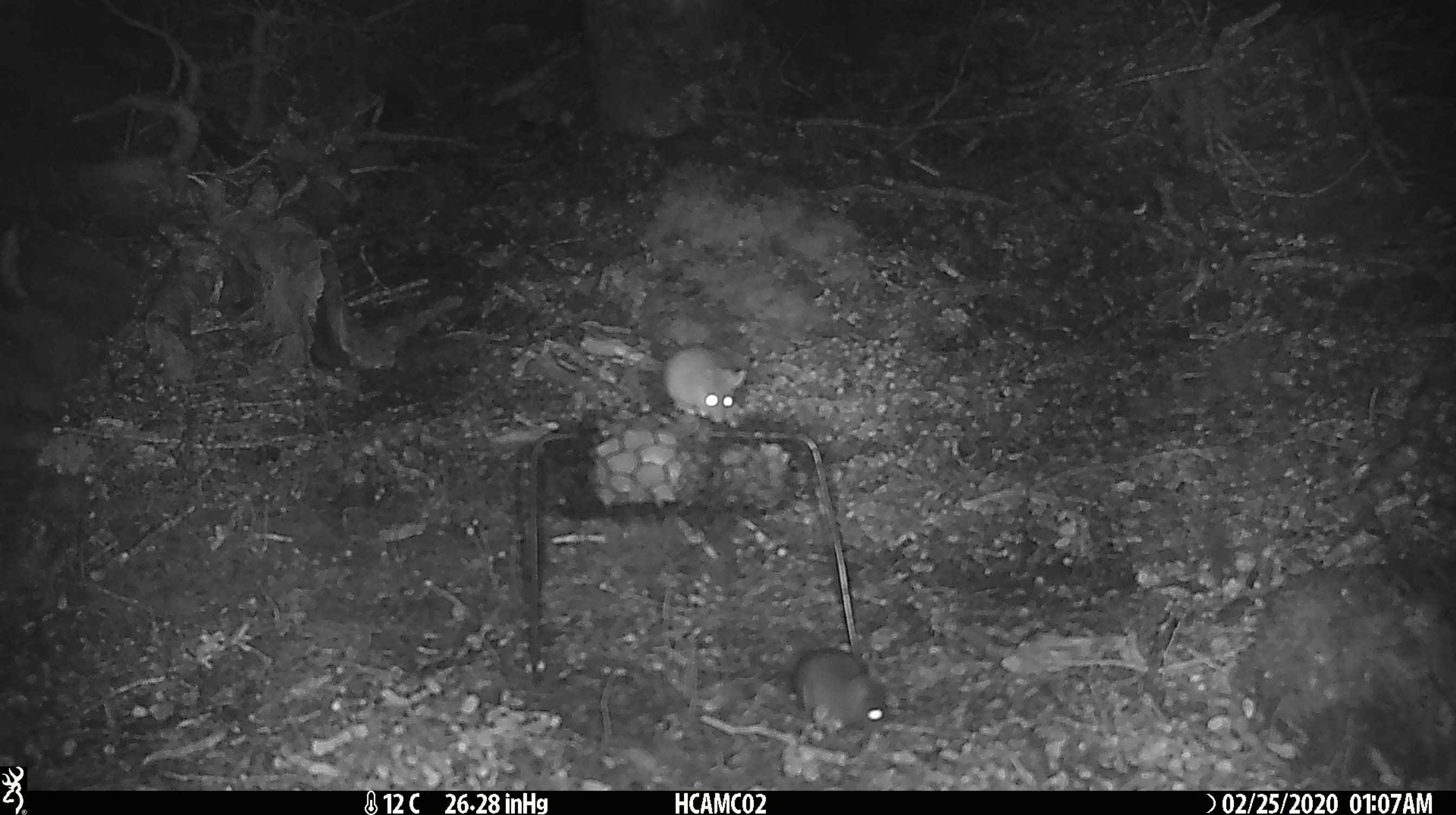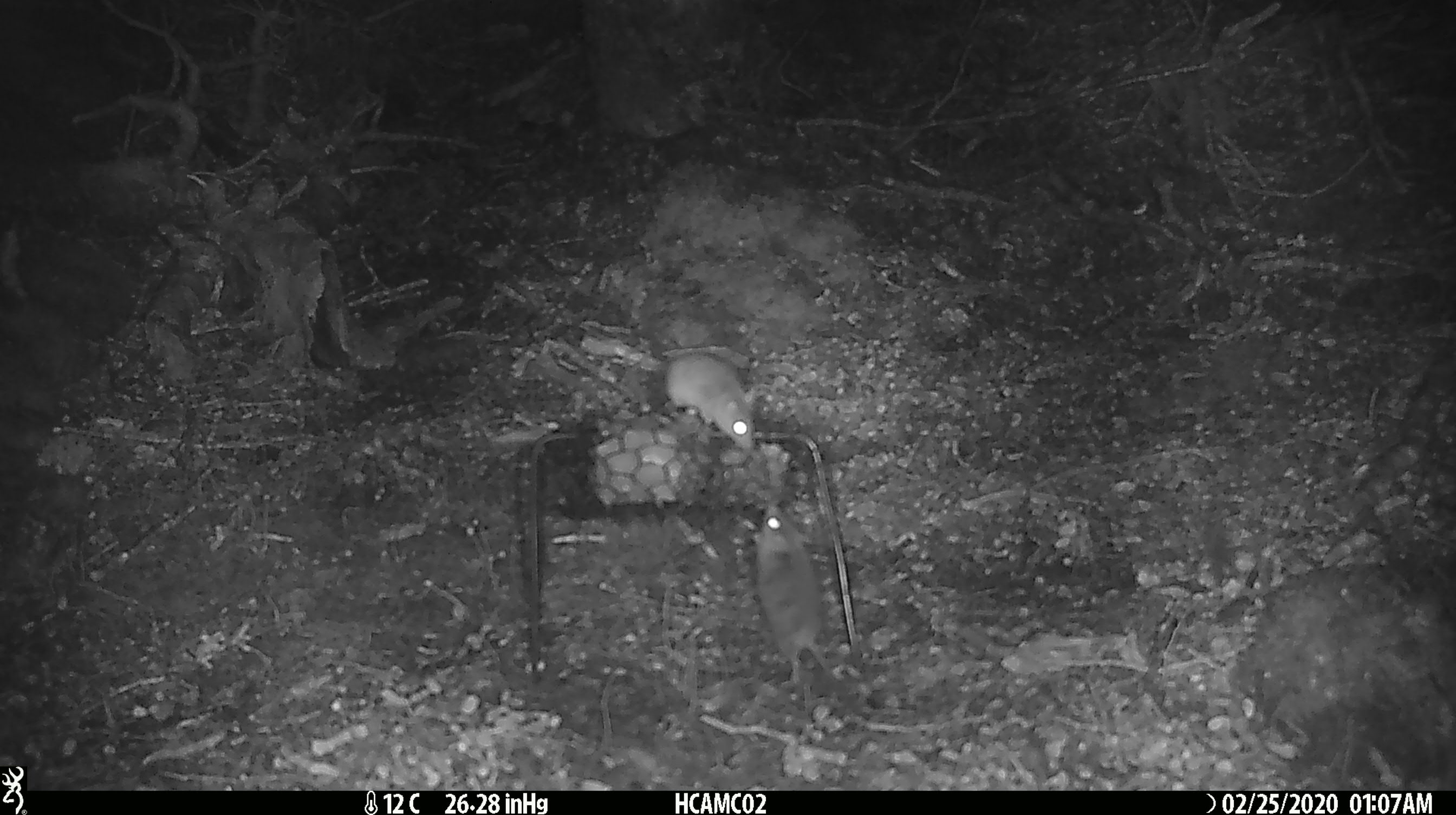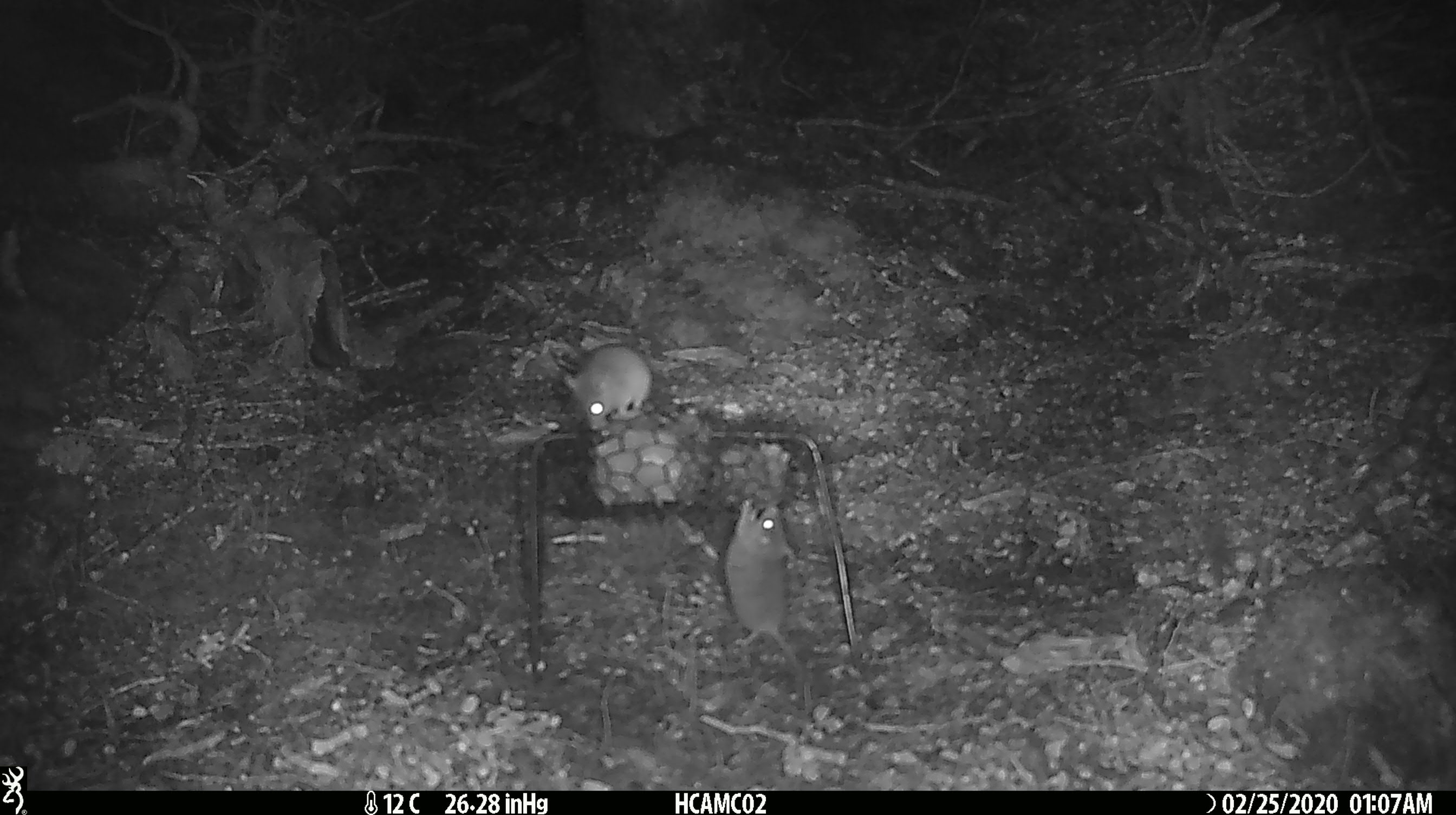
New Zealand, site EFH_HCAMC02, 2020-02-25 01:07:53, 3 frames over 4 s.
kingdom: Animalia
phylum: Chordata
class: Mammalia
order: Rodentia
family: Muridae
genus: Mus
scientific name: Mus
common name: mouse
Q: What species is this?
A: Mouse (Mus).